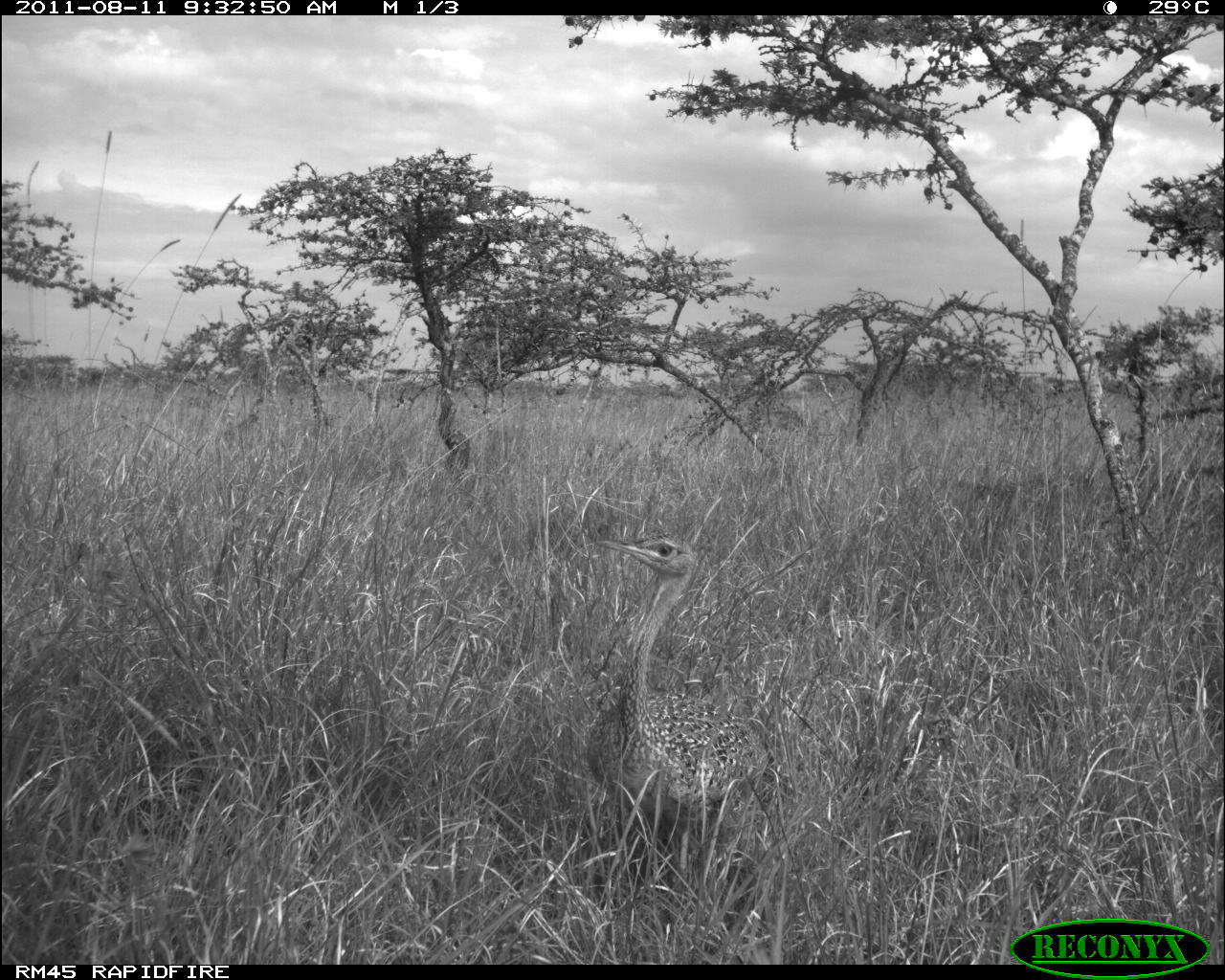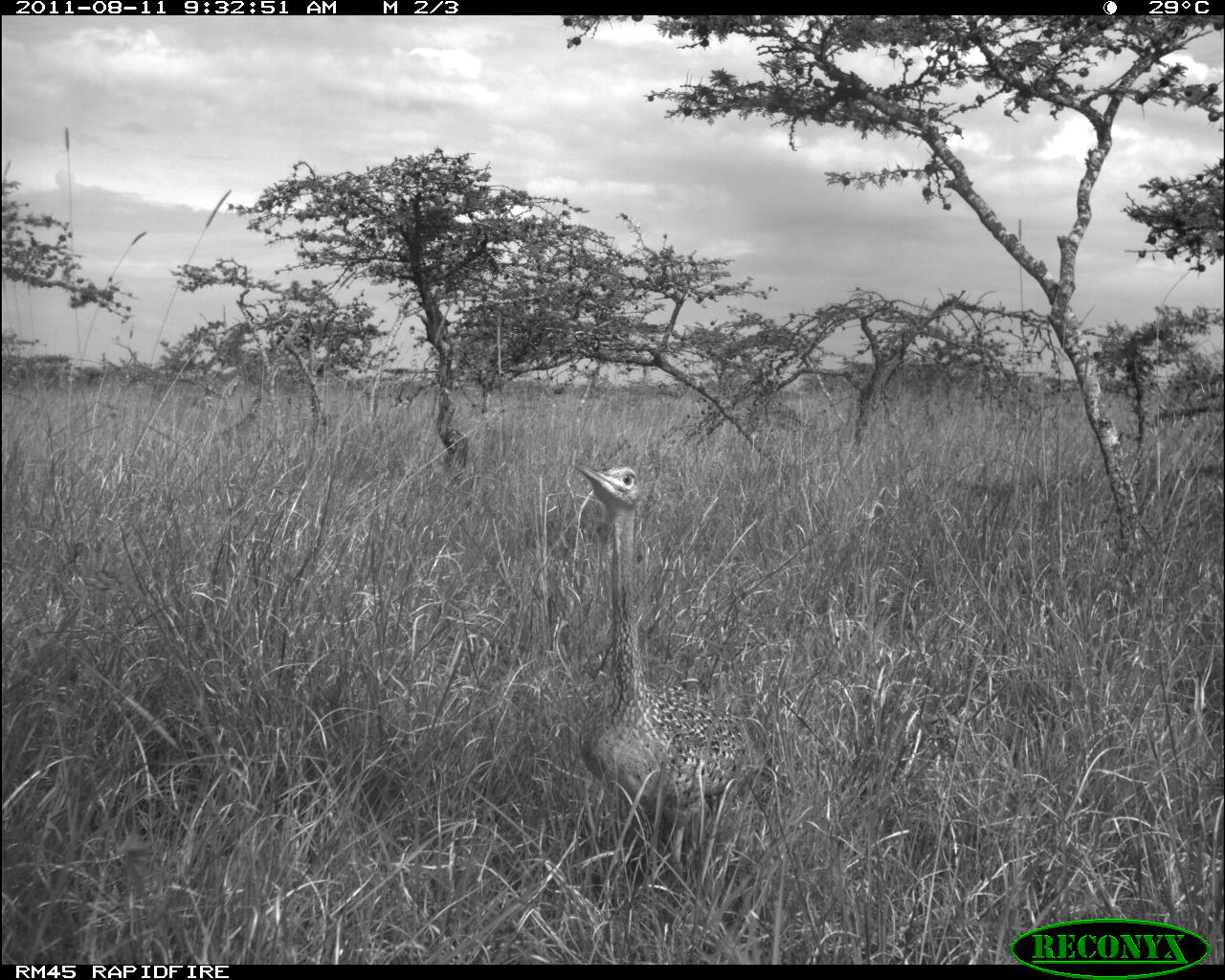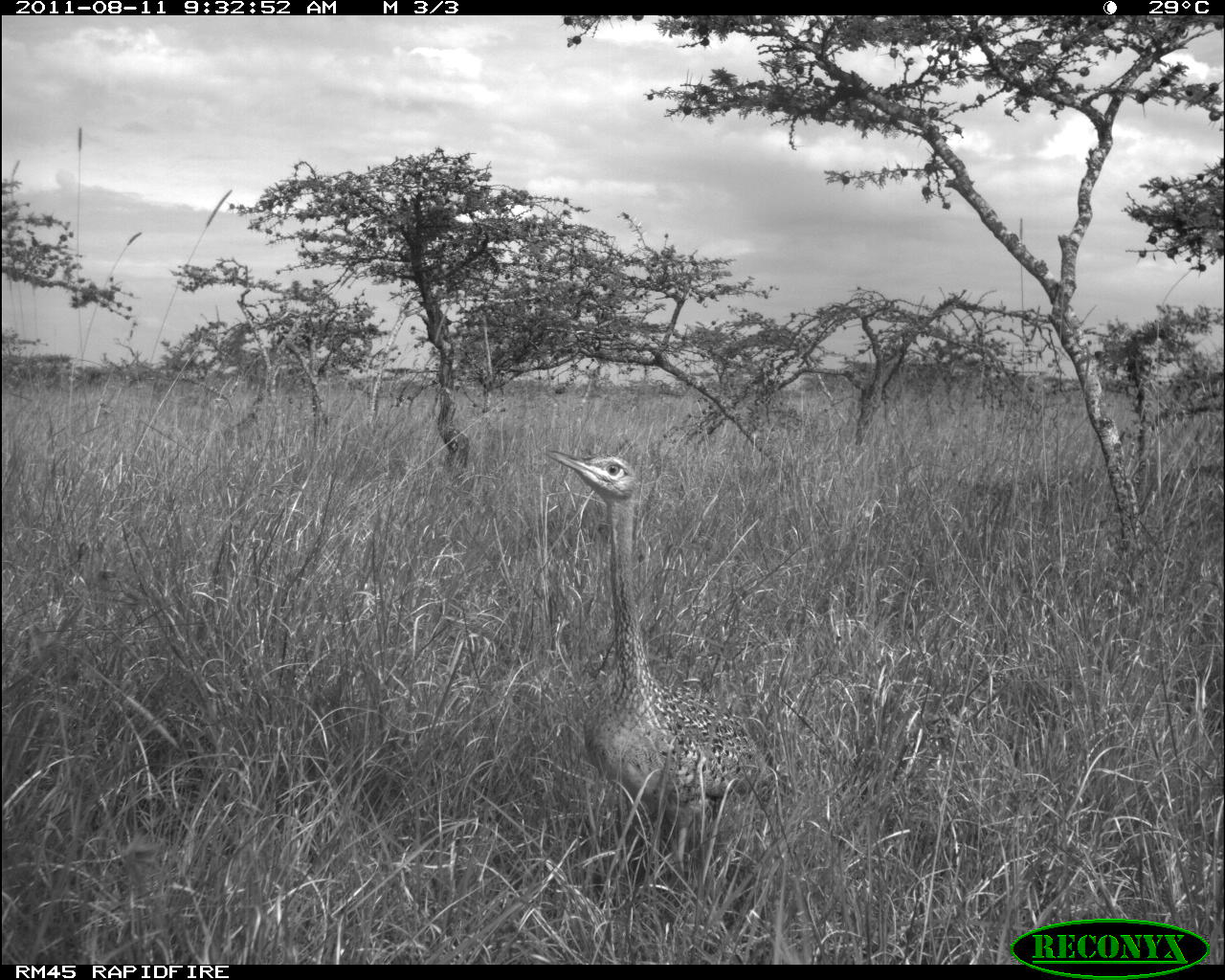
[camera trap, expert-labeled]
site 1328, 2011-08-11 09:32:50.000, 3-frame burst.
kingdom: Animalia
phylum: Chordata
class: Aves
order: Otidiformes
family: Otididae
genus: Lissotis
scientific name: Lissotis melanogaster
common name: black-bellied bustard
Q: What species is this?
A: Lissotis melanogaster (black-bellied bustard).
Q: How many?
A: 1.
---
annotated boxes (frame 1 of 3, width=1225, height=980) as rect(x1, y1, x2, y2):
lissotis melanogaster: rect(586, 528, 769, 879)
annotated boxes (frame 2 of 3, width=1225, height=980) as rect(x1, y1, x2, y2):
lissotis melanogaster: rect(575, 466, 760, 875)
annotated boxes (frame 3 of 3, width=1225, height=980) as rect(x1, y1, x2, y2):
lissotis melanogaster: rect(542, 451, 768, 877)